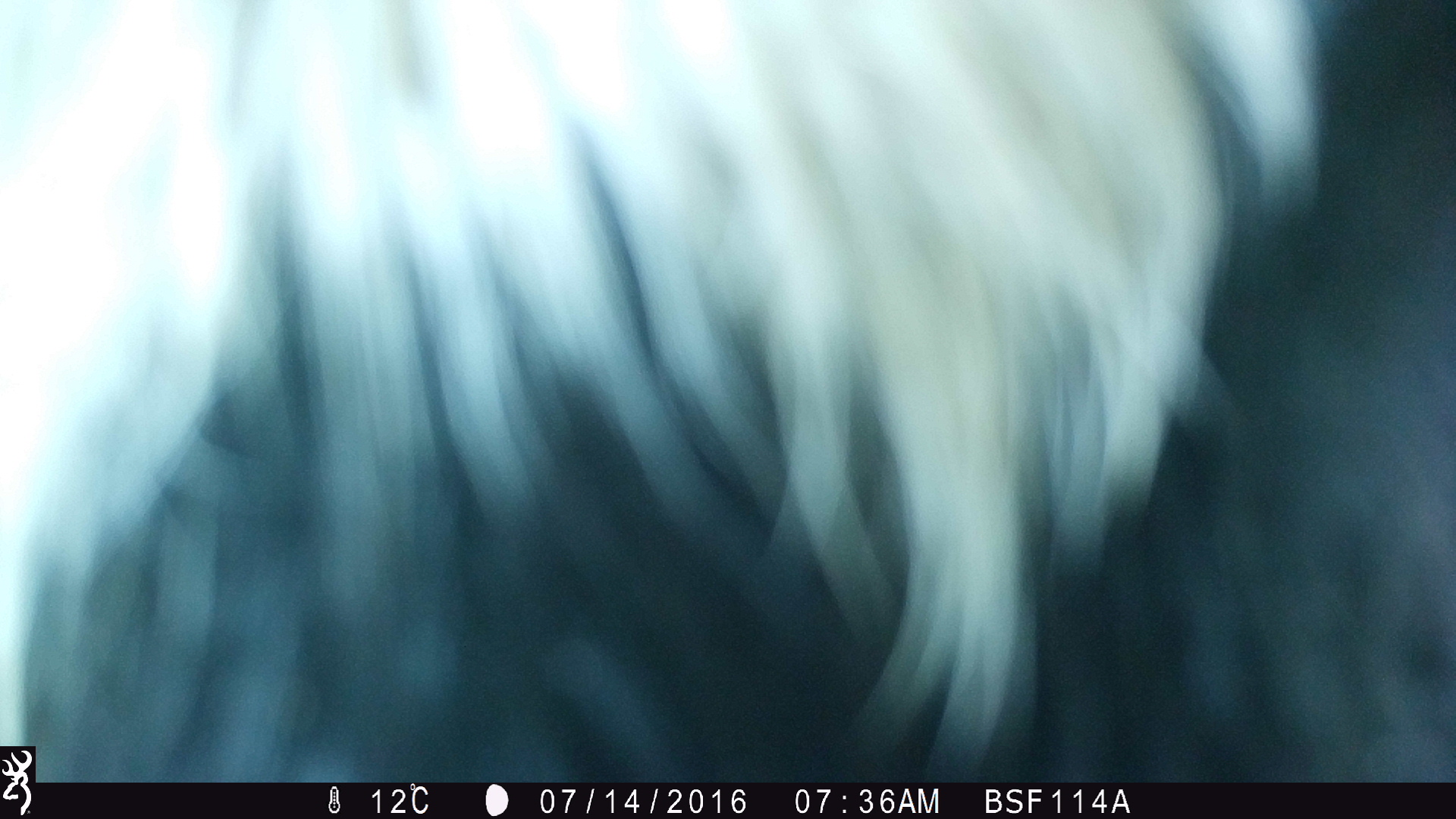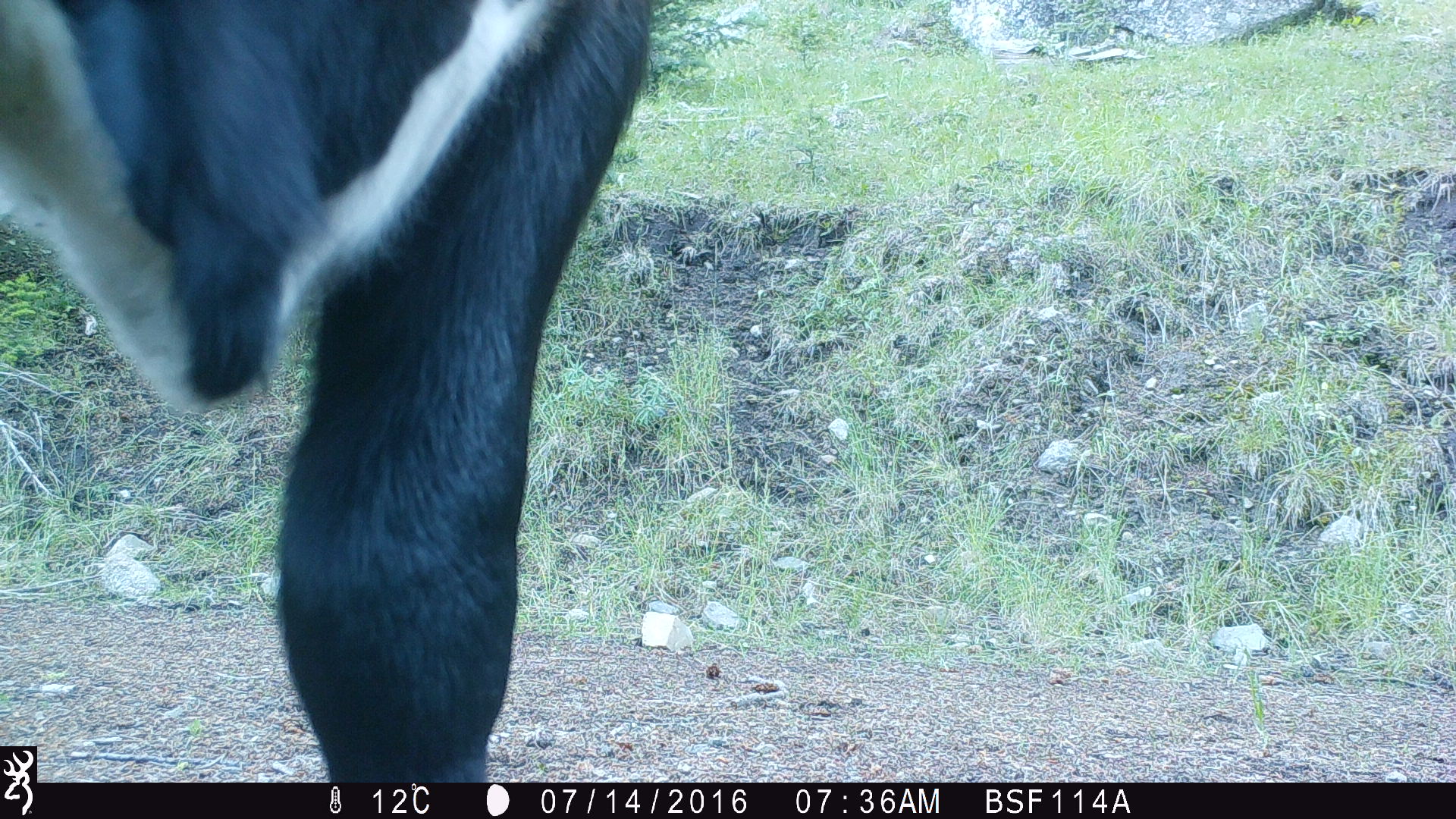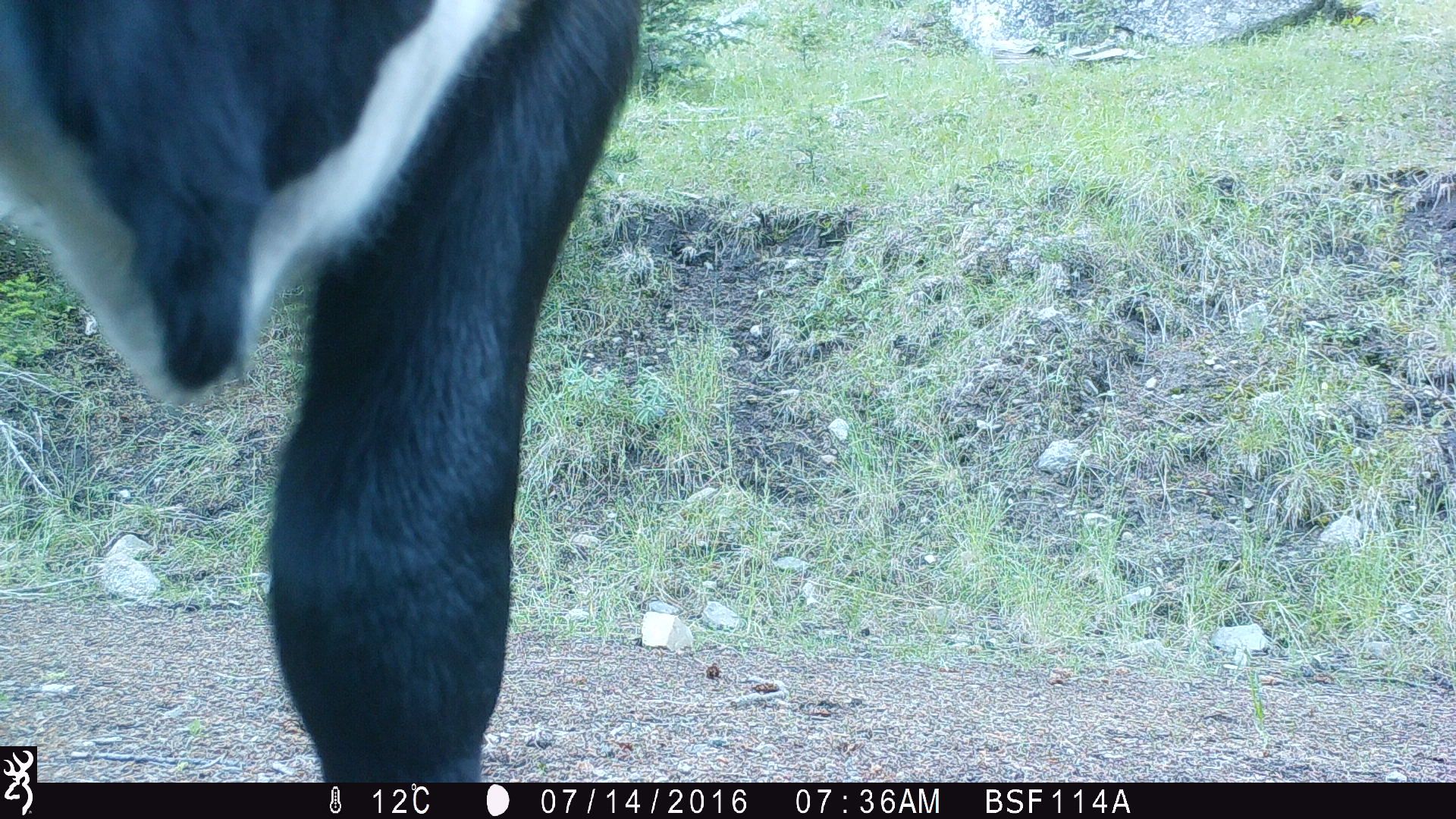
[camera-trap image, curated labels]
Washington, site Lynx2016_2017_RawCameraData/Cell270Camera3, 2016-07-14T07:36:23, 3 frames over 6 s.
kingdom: Animalia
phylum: Chordata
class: Mammalia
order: Artiodactyla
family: Bovidae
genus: Bos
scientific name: Bos taurus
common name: domestic cattle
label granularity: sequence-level